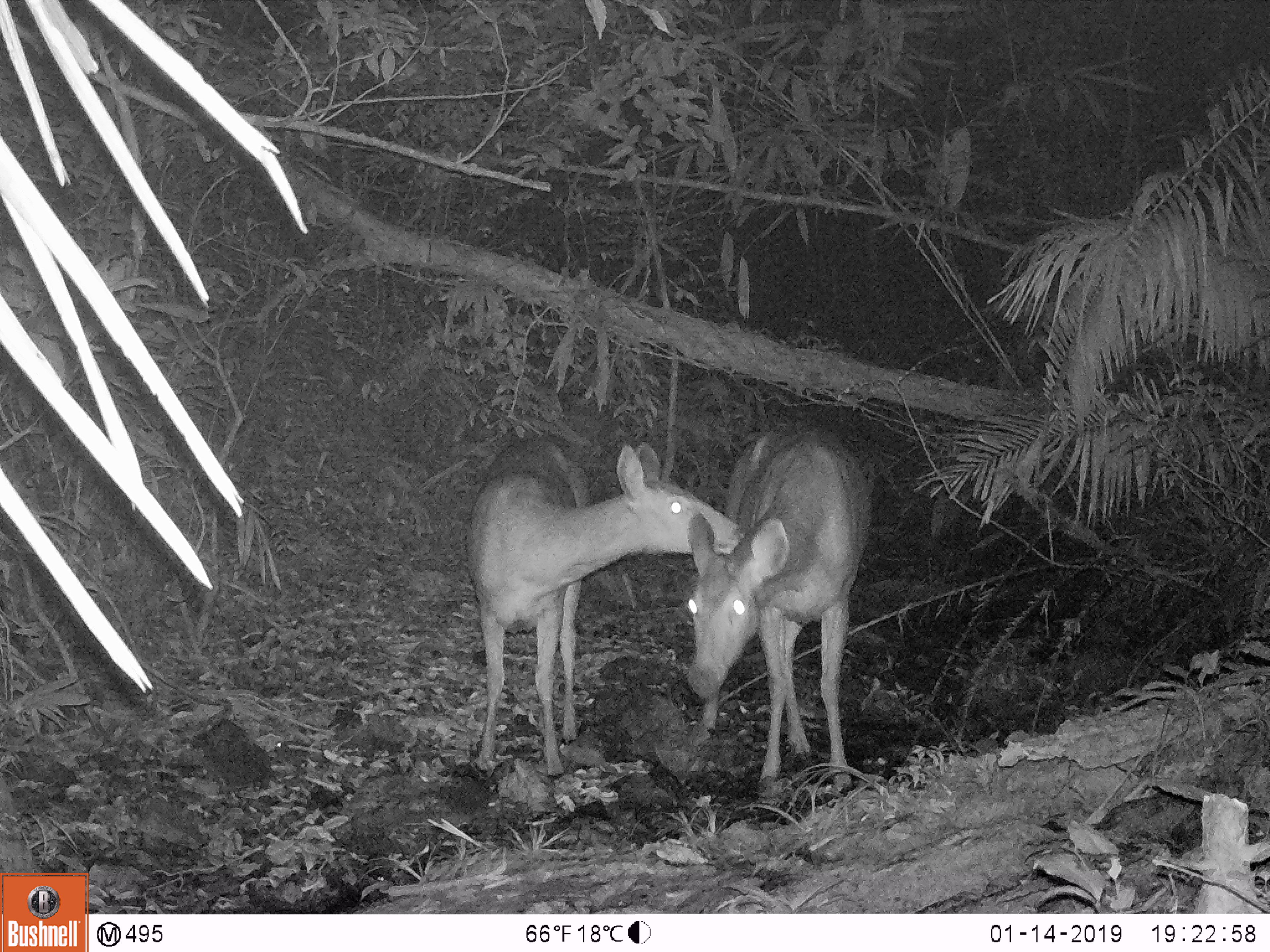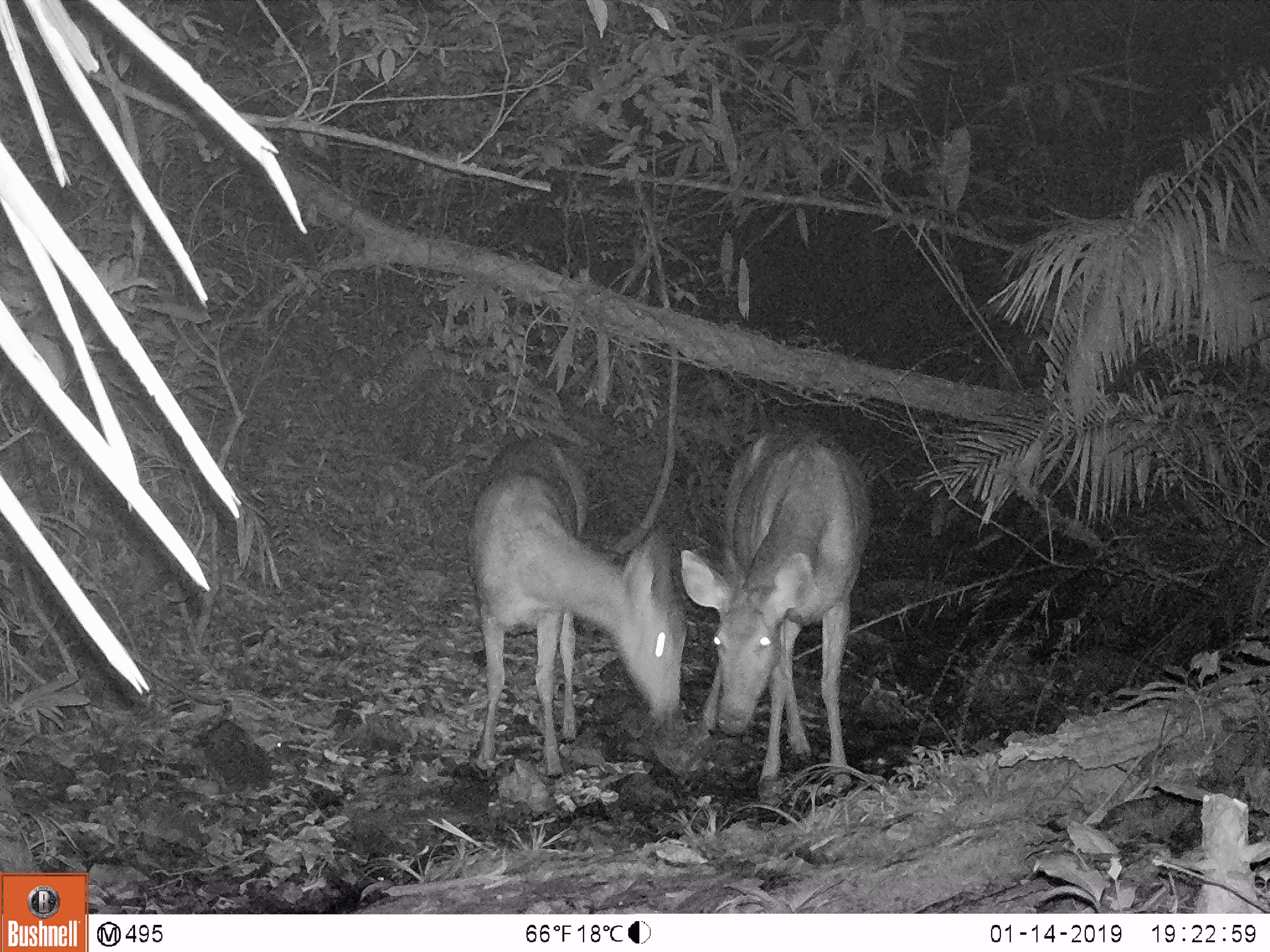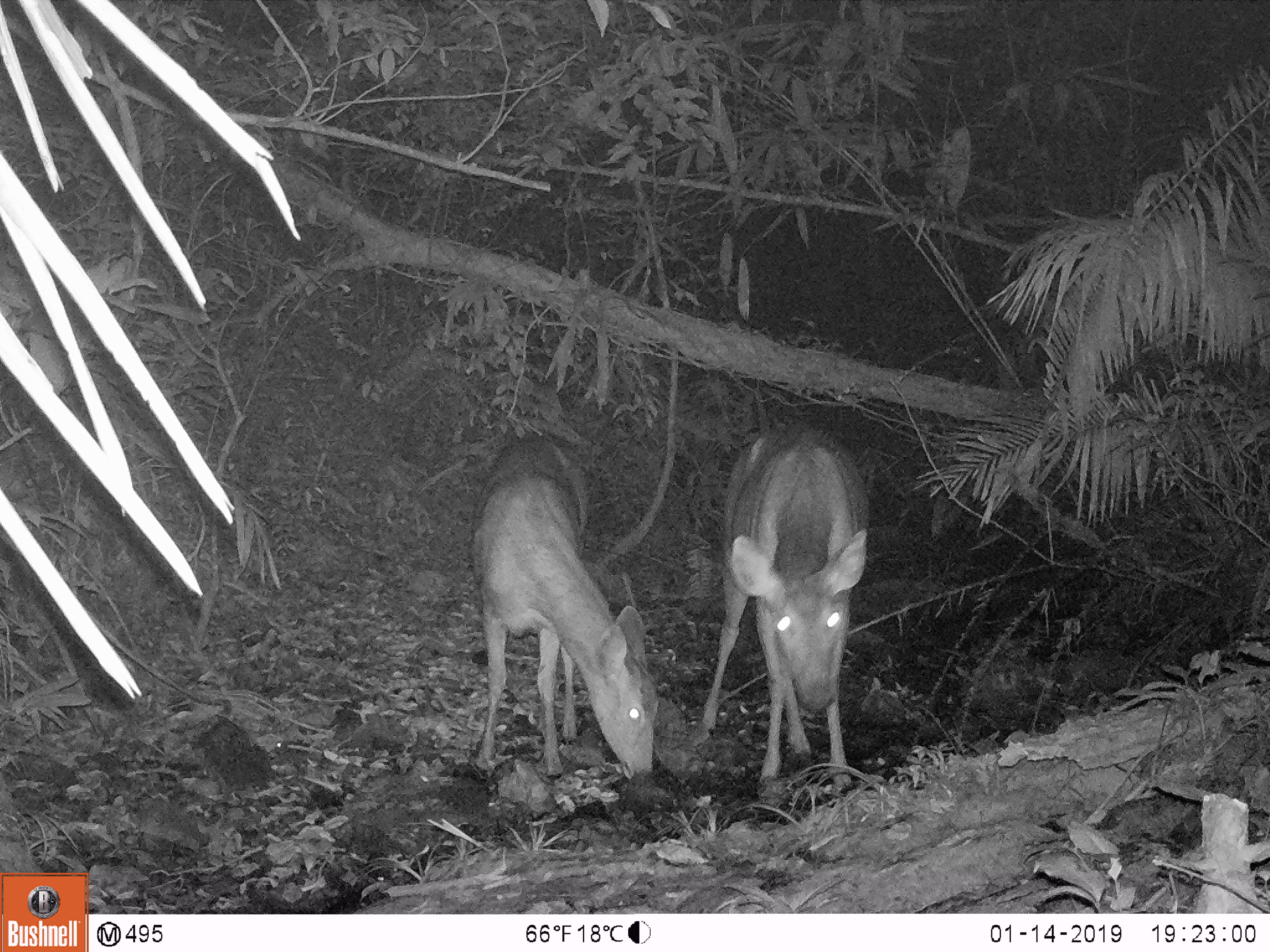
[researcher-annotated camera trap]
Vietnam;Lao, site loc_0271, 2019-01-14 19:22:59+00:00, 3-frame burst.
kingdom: Animalia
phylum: Chordata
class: Mammalia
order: Artiodactyla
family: Cervidae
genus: Rusa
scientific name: Rusa unicolor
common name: sambar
Sambar (Rusa unicolor). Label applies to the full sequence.